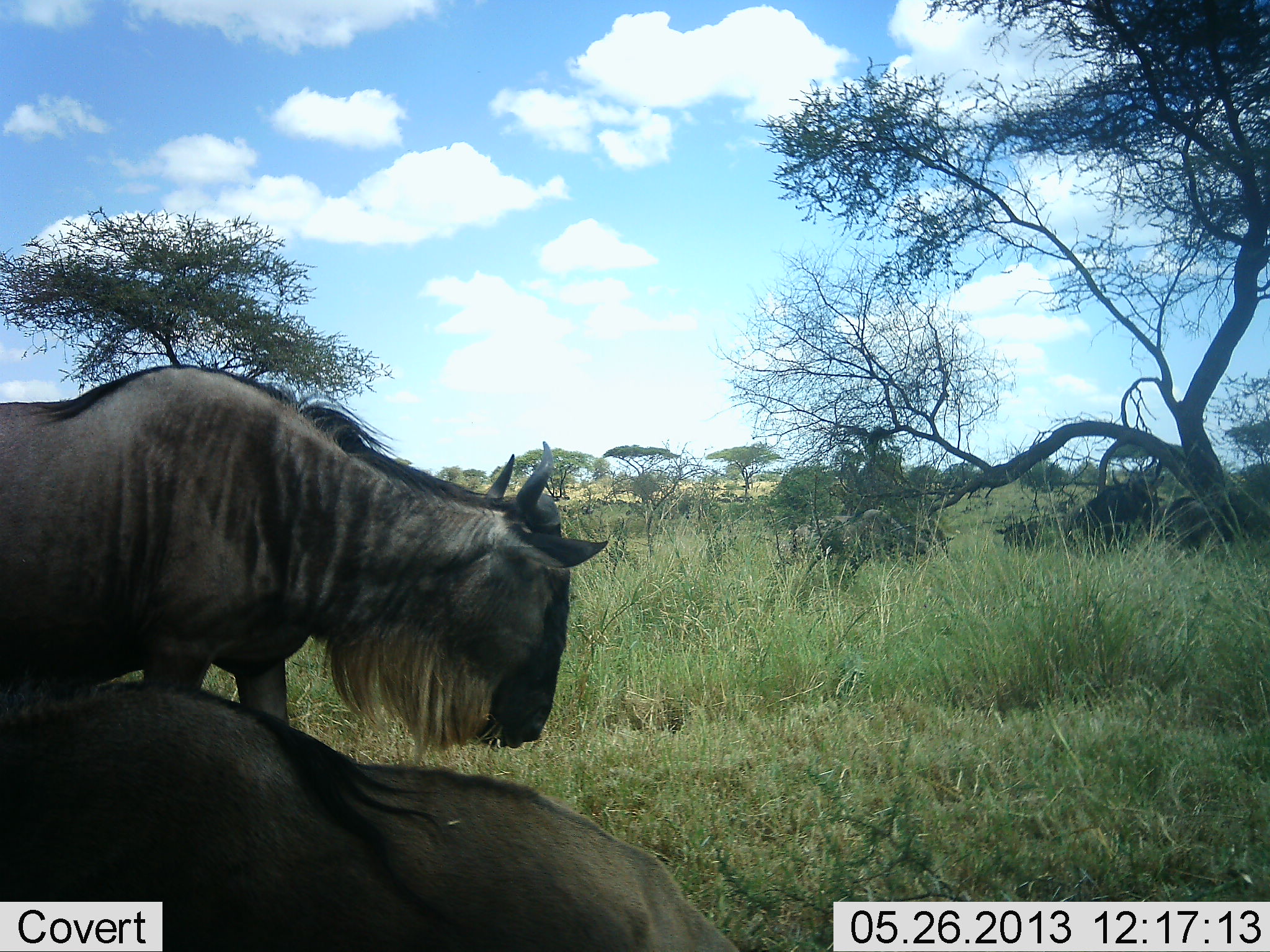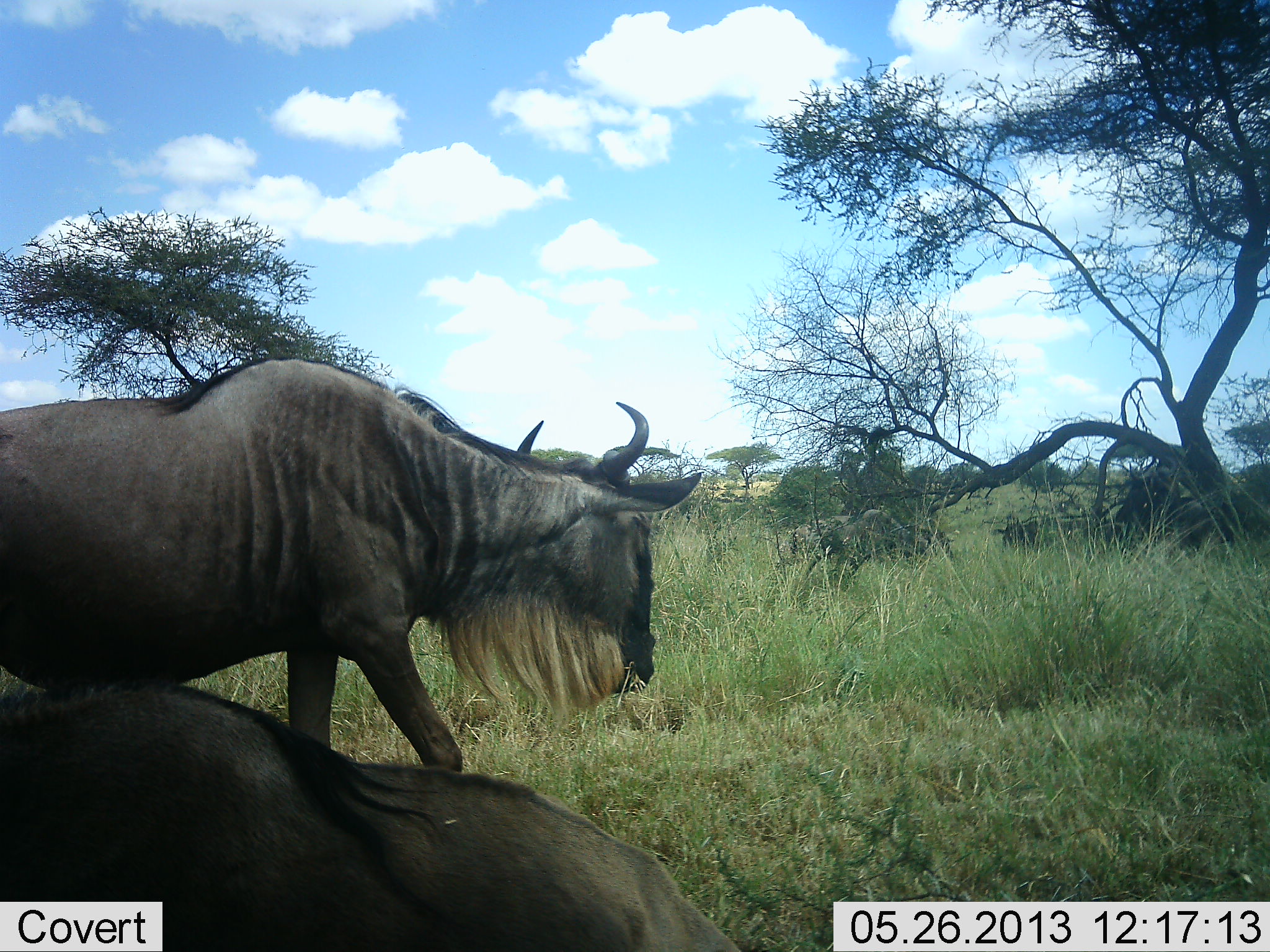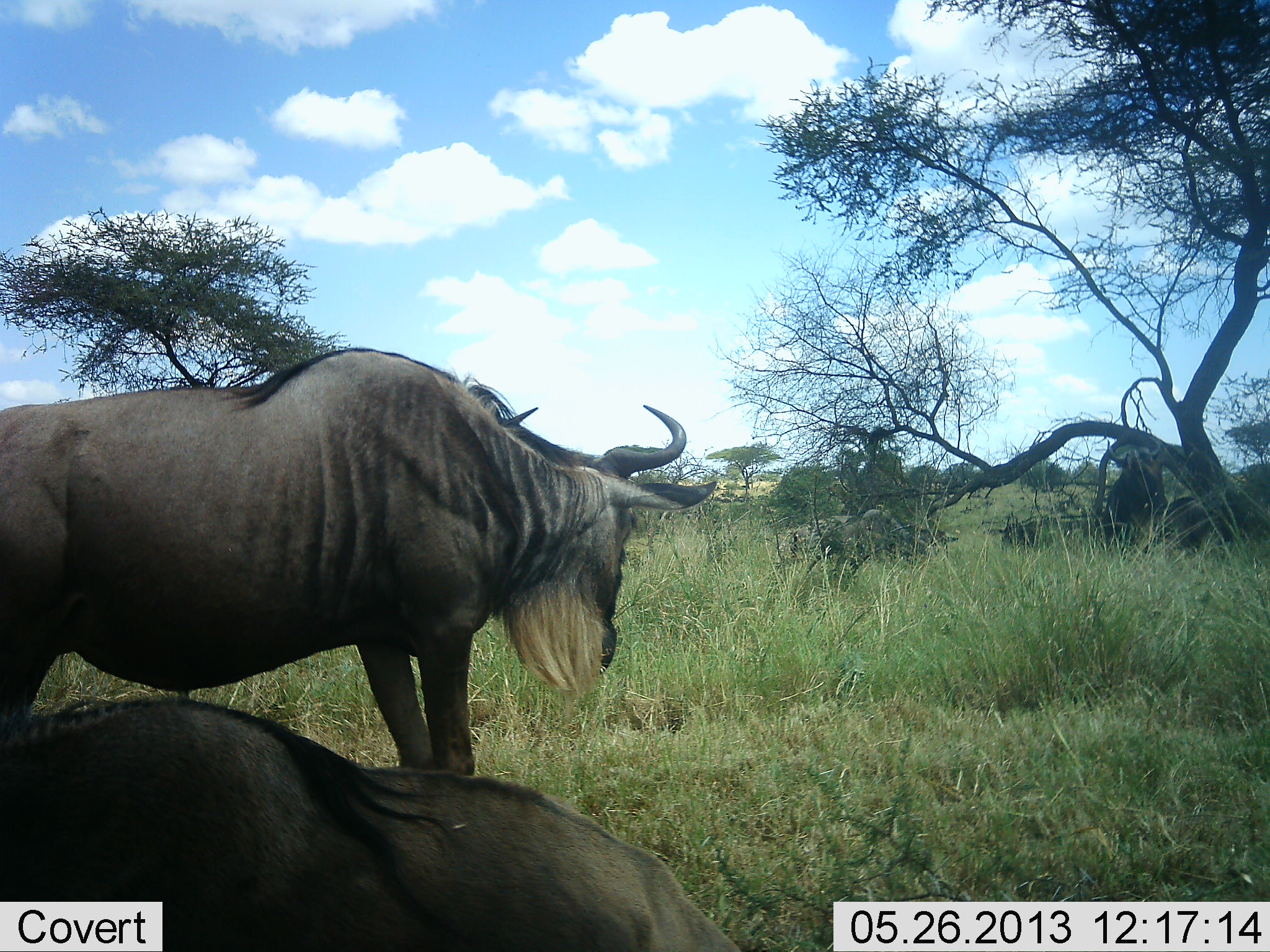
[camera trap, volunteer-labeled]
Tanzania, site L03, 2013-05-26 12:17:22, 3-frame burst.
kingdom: Animalia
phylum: Chordata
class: Mammalia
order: Artiodactyla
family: Bovidae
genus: Connochaetes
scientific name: Connochaetes taurinus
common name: blue wildebeest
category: wildebeest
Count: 3.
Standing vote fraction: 48%.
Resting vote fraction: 70%.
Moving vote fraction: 58%.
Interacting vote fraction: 9%.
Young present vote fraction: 0%.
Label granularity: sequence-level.